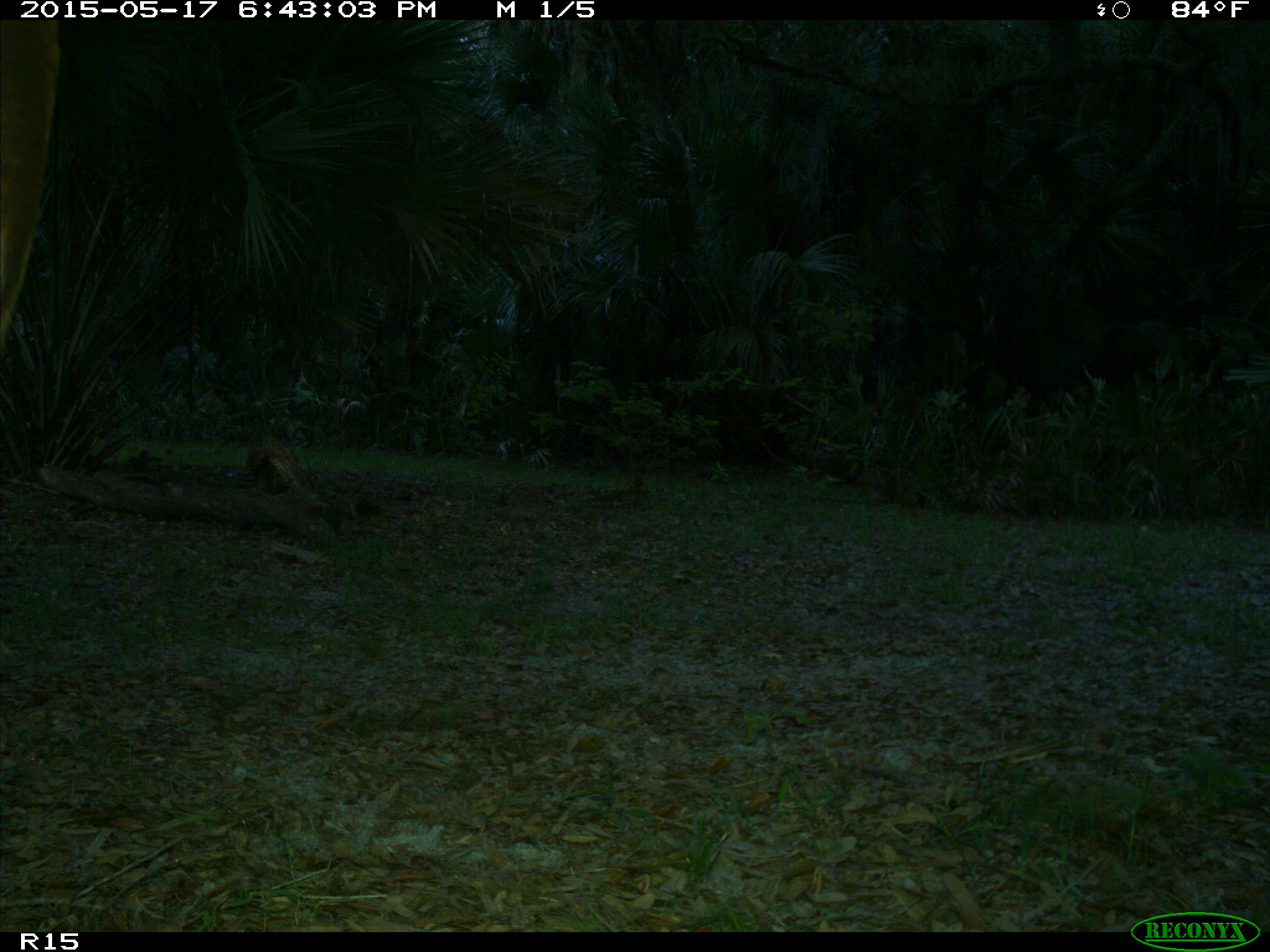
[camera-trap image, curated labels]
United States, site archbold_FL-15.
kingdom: Animalia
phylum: Chordata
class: Mammalia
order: Artiodactyla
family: Bovidae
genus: Bos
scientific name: Bos taurus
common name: domestic cow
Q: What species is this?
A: Bos taurus (domestic cow).